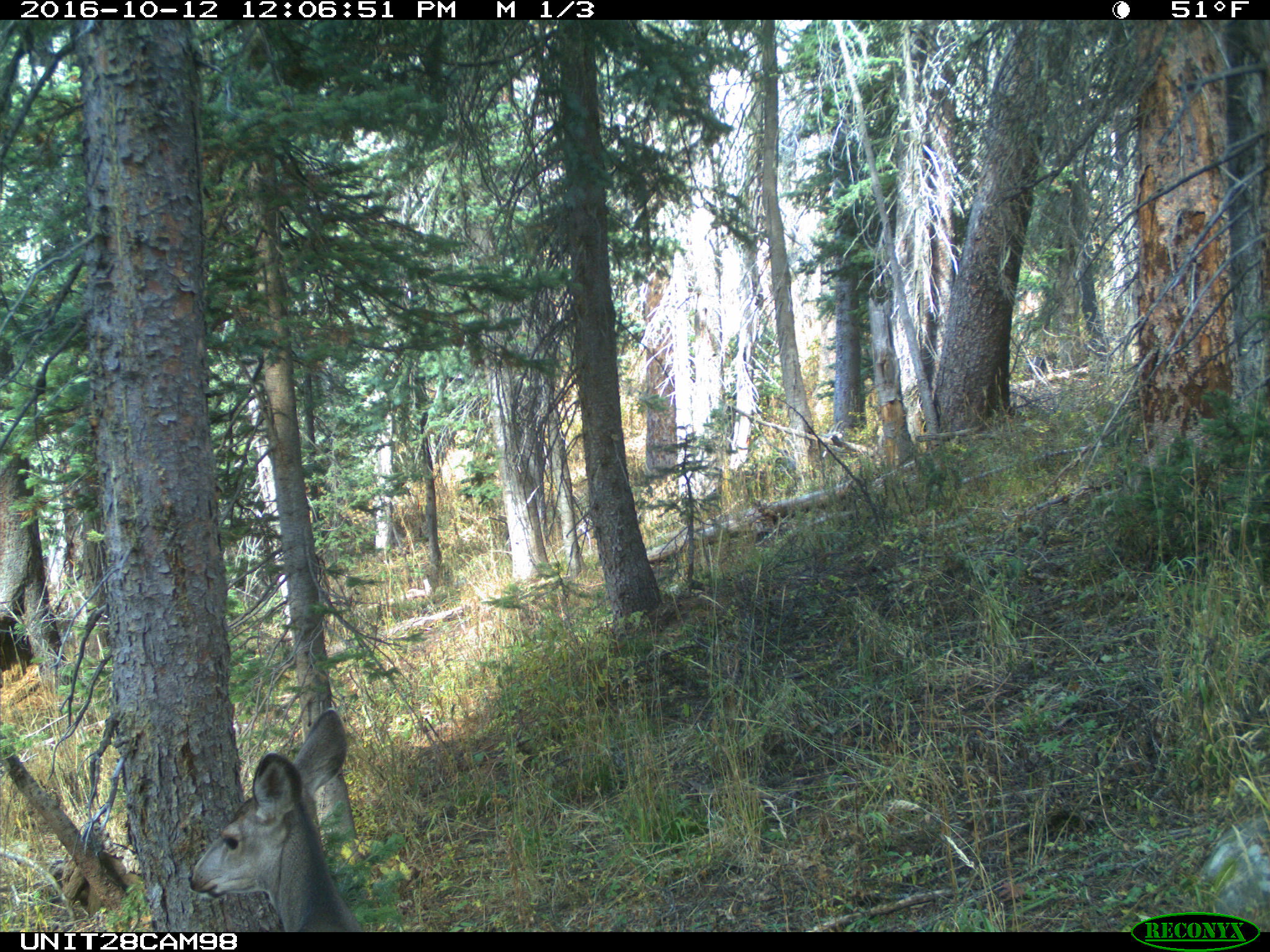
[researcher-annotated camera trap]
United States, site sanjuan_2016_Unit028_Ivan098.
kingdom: Animalia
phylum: Chordata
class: Mammalia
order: Artiodactyla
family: Cervidae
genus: Odocoileus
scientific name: Odocoileus hemionus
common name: mule deer